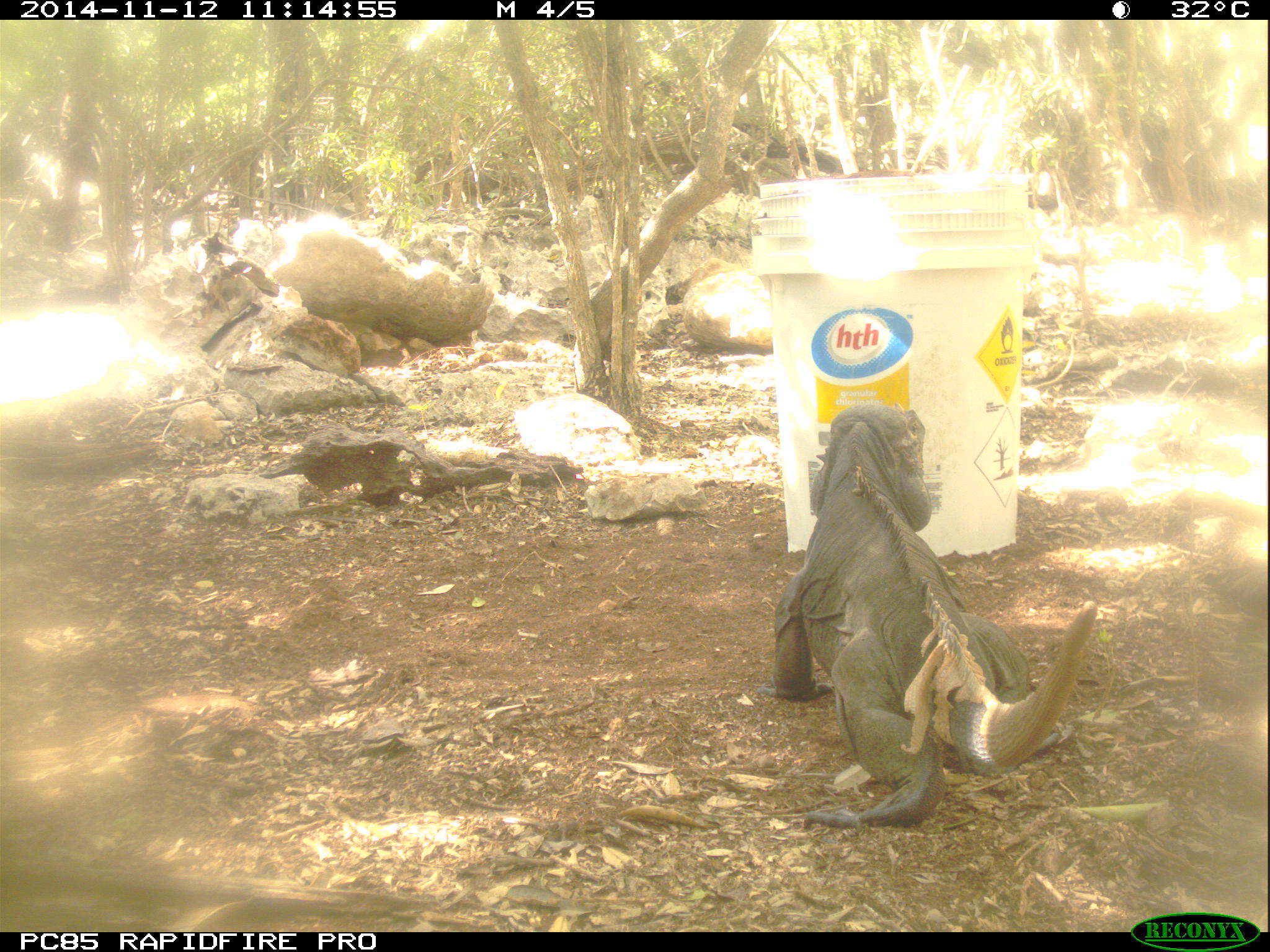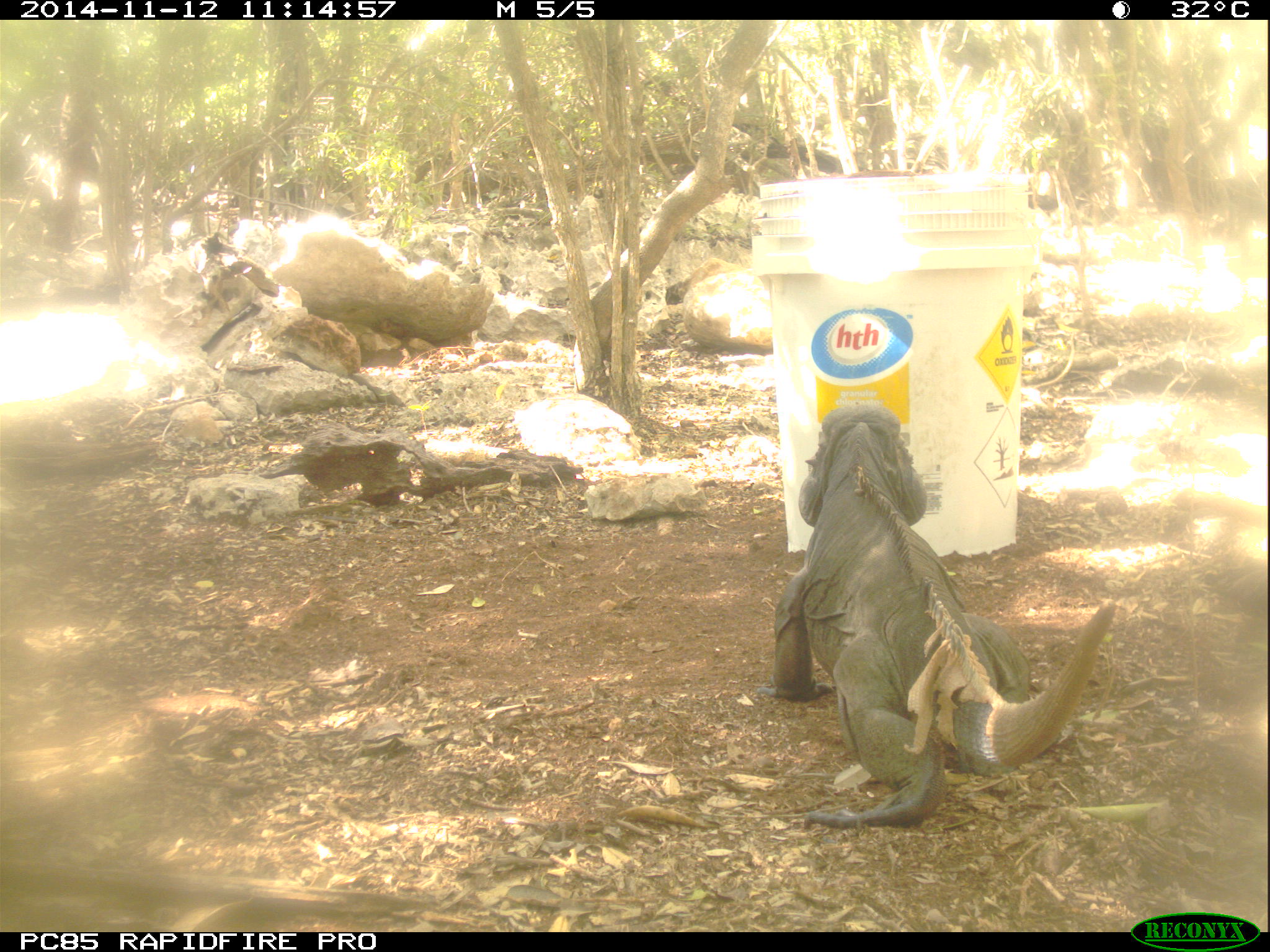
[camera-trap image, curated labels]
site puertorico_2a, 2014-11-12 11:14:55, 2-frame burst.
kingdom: Animalia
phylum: Chordata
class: Reptilia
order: Squamata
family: Iguanidae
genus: Iguana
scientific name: Iguana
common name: typical iguanas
Iguana (typical iguanas).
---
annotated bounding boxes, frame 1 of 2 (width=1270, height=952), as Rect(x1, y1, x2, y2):
iguana: Rect(772, 418, 1096, 827)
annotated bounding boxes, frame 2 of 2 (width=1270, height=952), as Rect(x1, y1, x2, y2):
iguana: Rect(758, 394, 1121, 841)